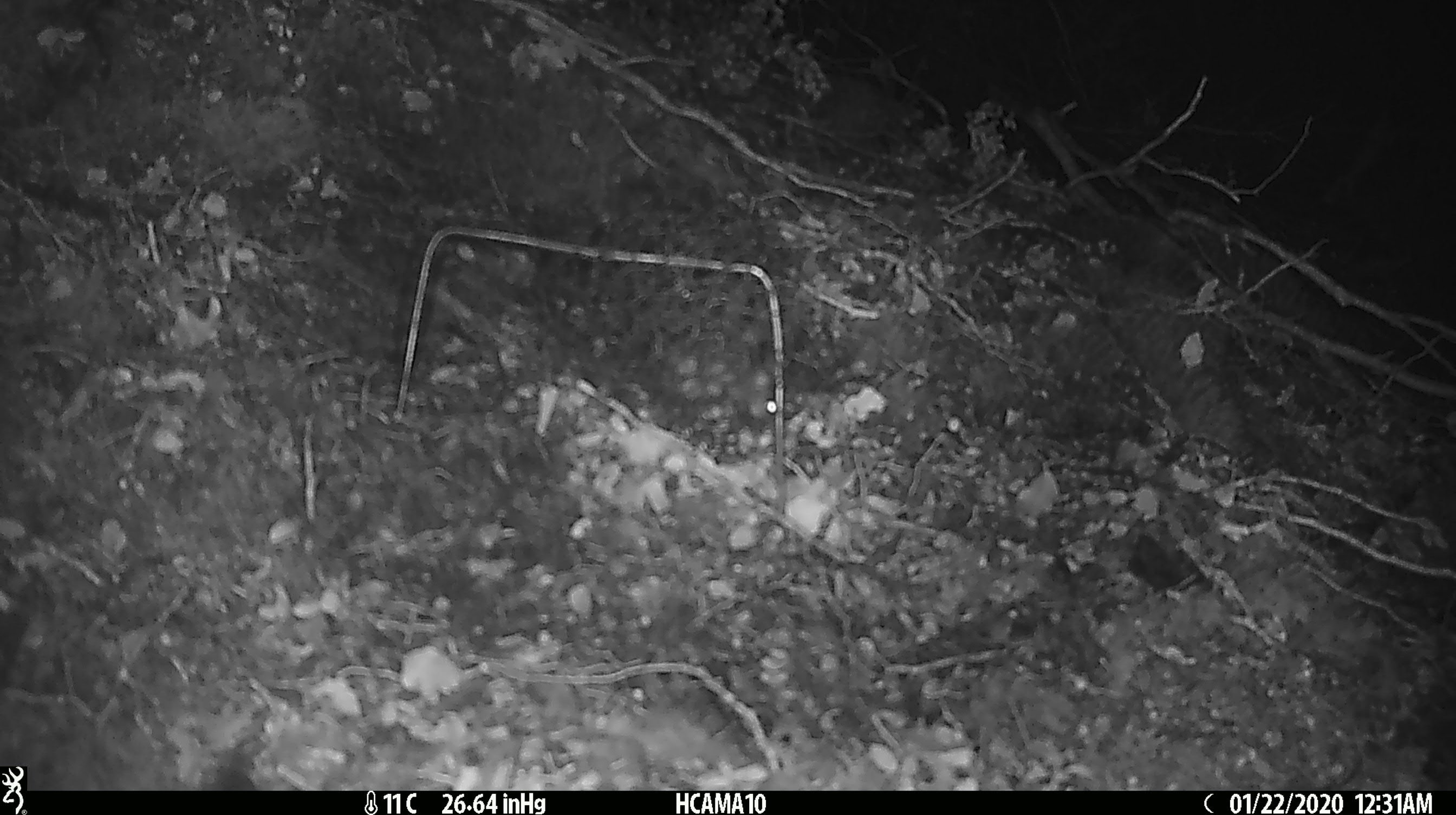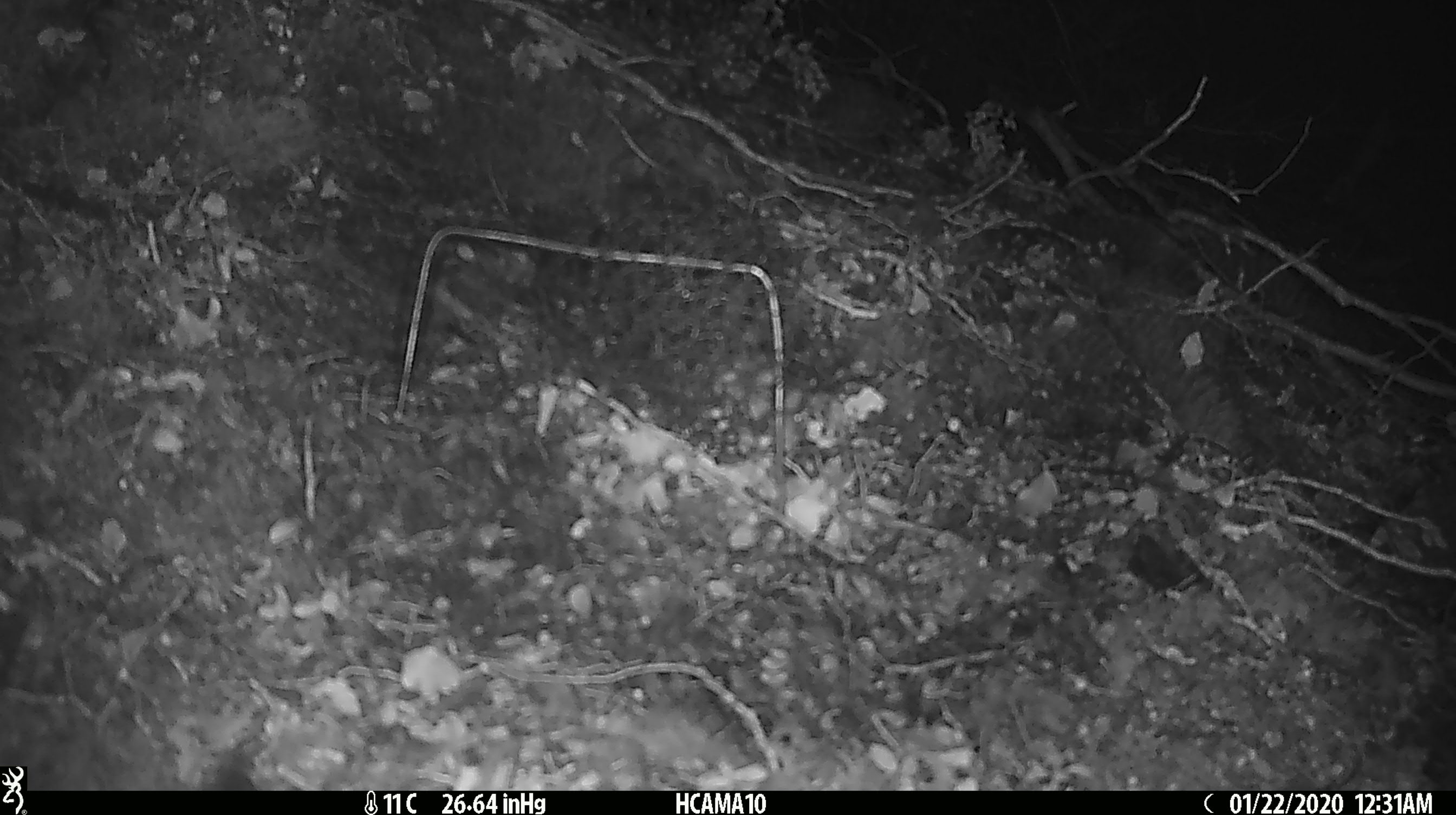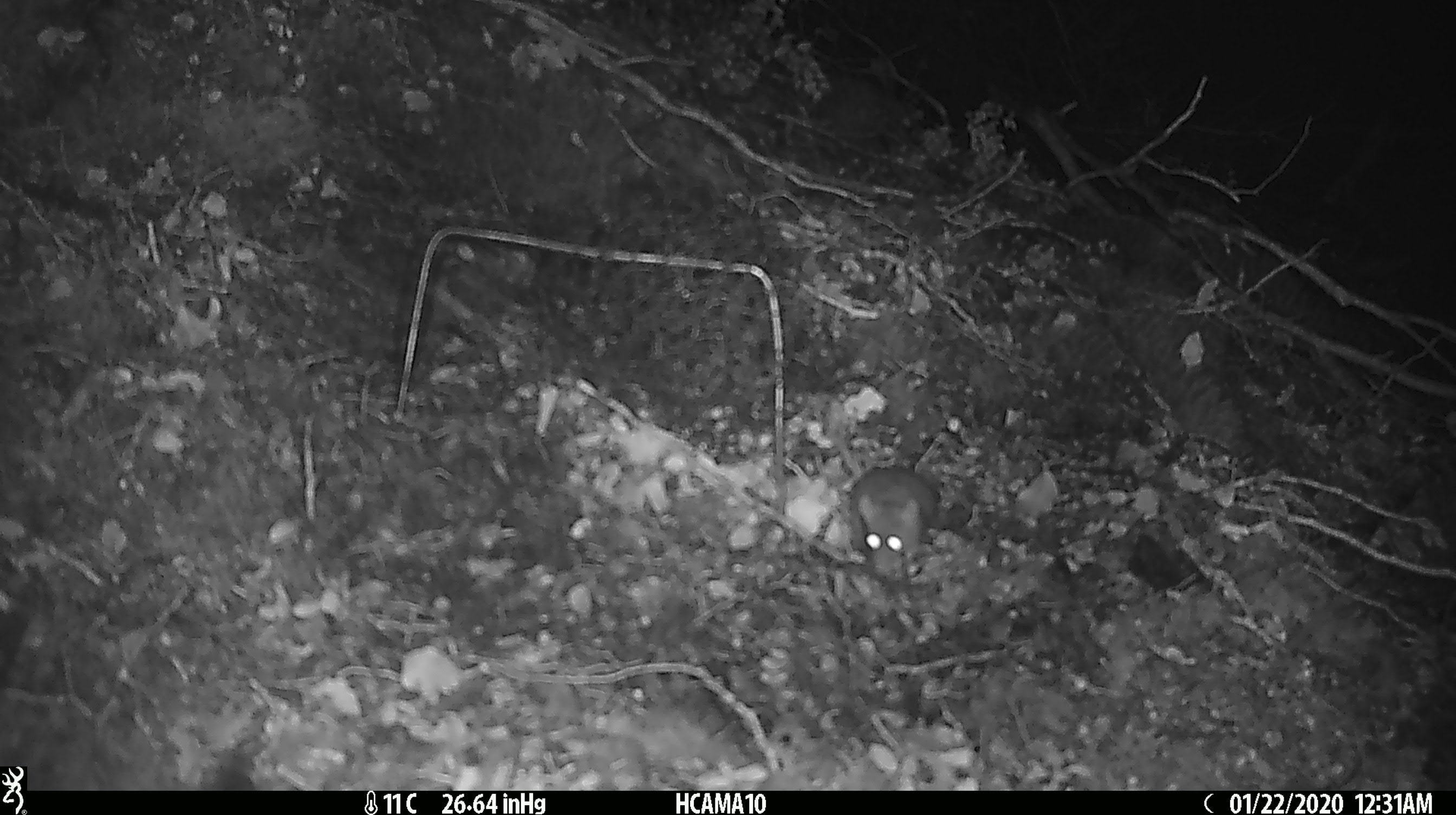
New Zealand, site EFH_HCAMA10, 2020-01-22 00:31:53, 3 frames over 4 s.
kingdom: Animalia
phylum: Chordata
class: Mammalia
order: Rodentia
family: Muridae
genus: Mus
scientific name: Mus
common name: mouse